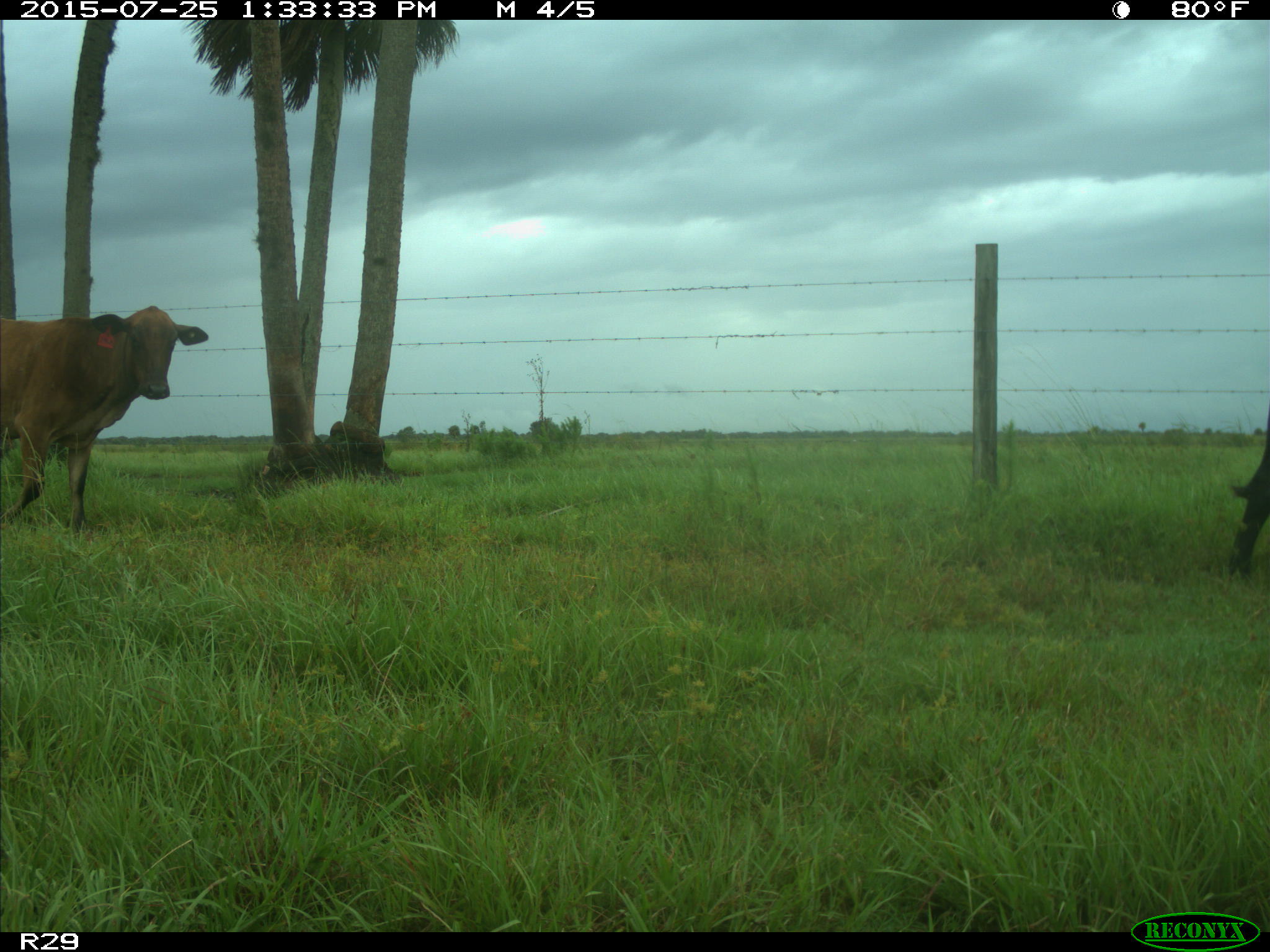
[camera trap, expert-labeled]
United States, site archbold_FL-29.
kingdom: Animalia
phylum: Chordata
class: Mammalia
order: Artiodactyla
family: Bovidae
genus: Bos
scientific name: Bos taurus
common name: domestic cow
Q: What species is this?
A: Bos taurus (domestic cow).